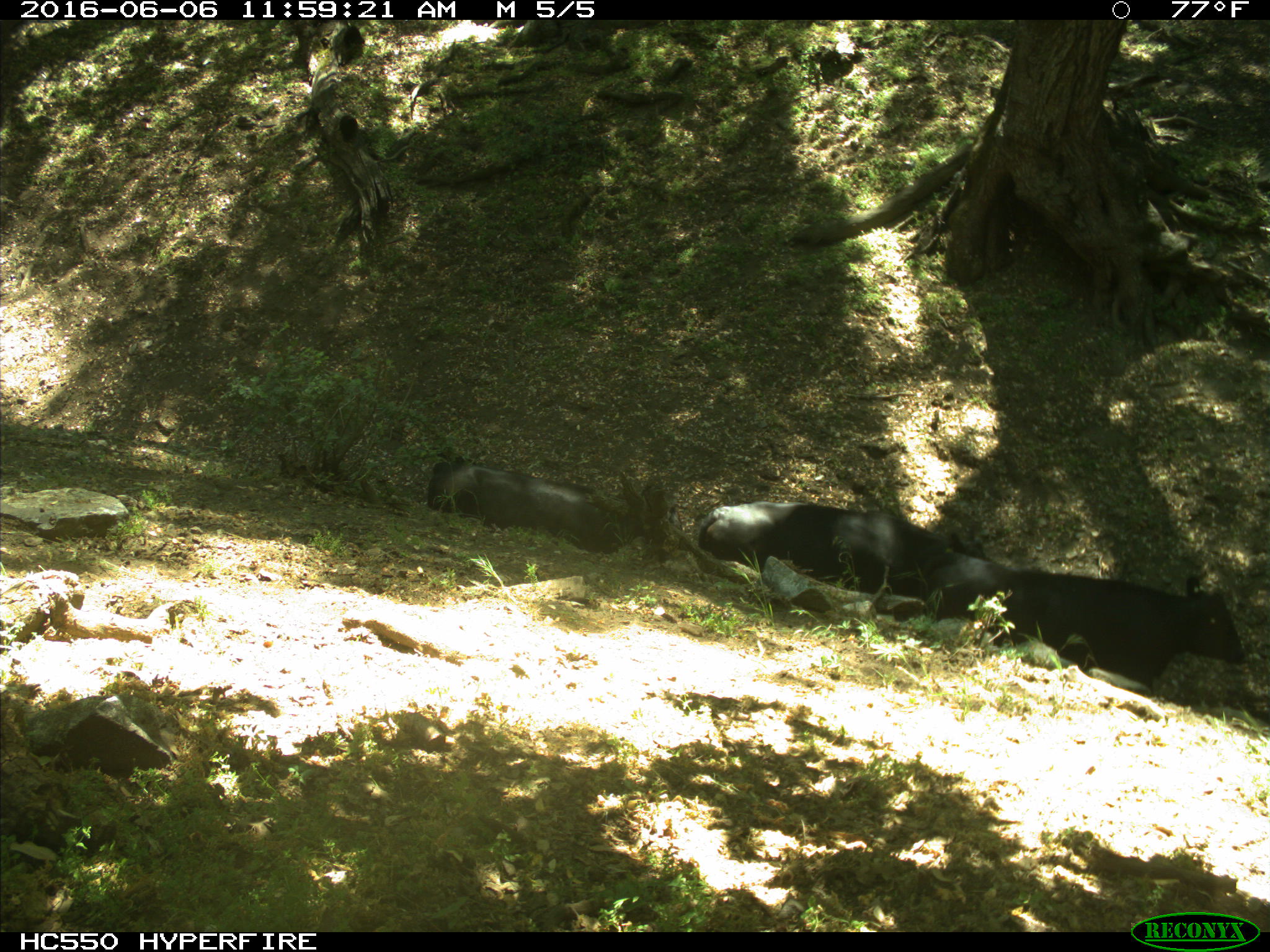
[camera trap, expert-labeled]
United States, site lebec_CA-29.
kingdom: Animalia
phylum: Chordata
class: Mammalia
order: Artiodactyla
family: Bovidae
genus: Bos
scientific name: Bos taurus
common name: domestic cow